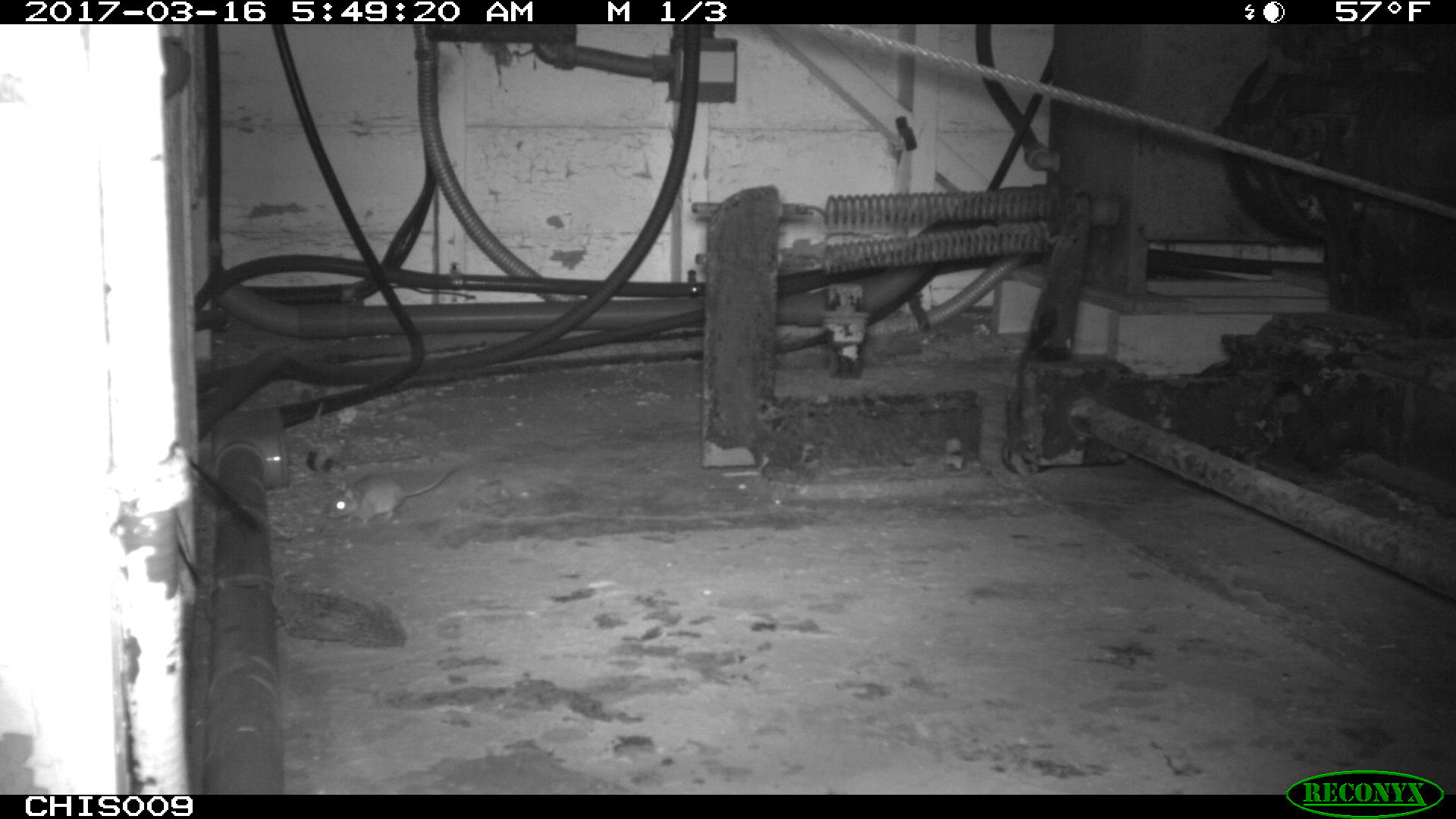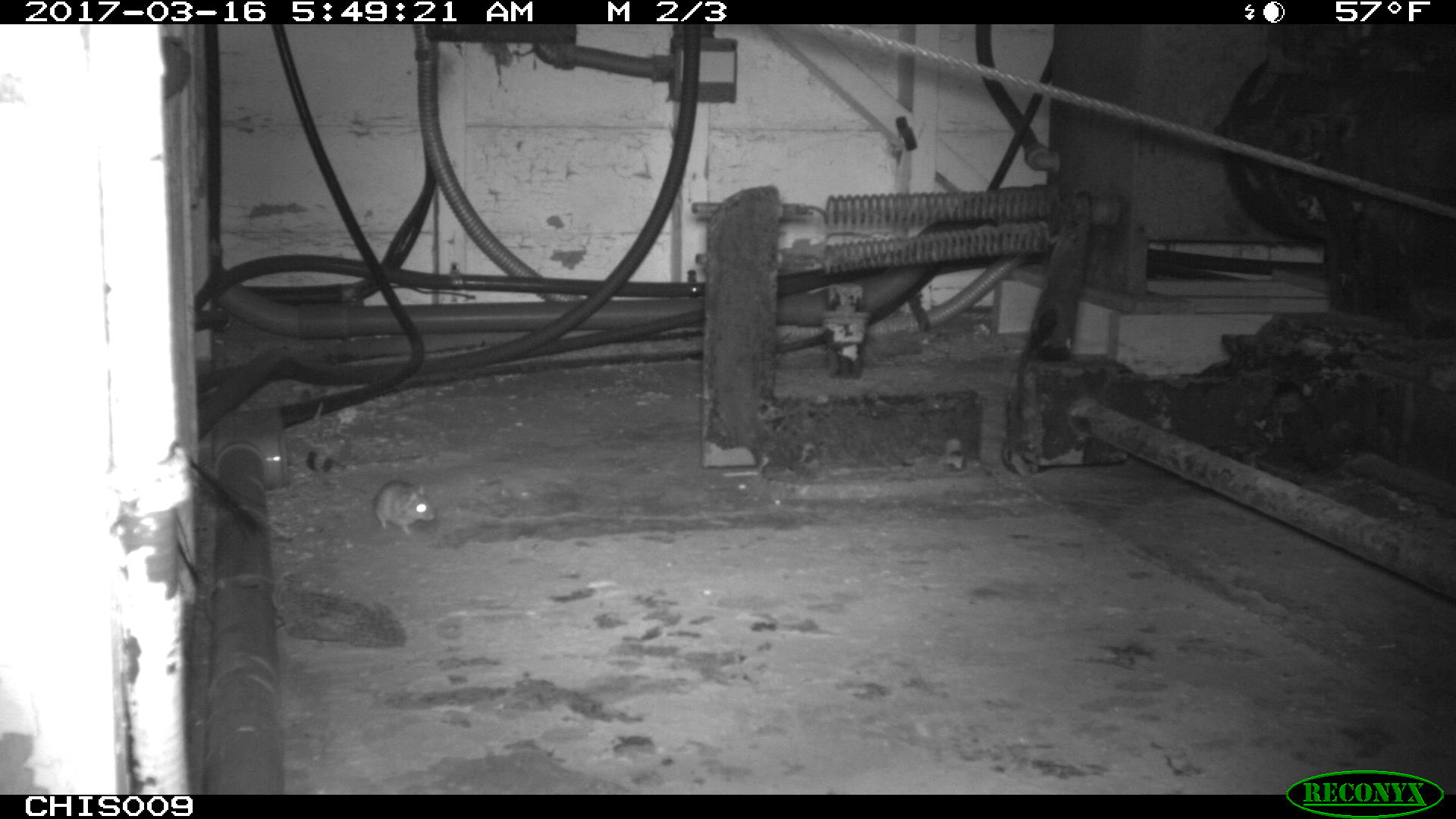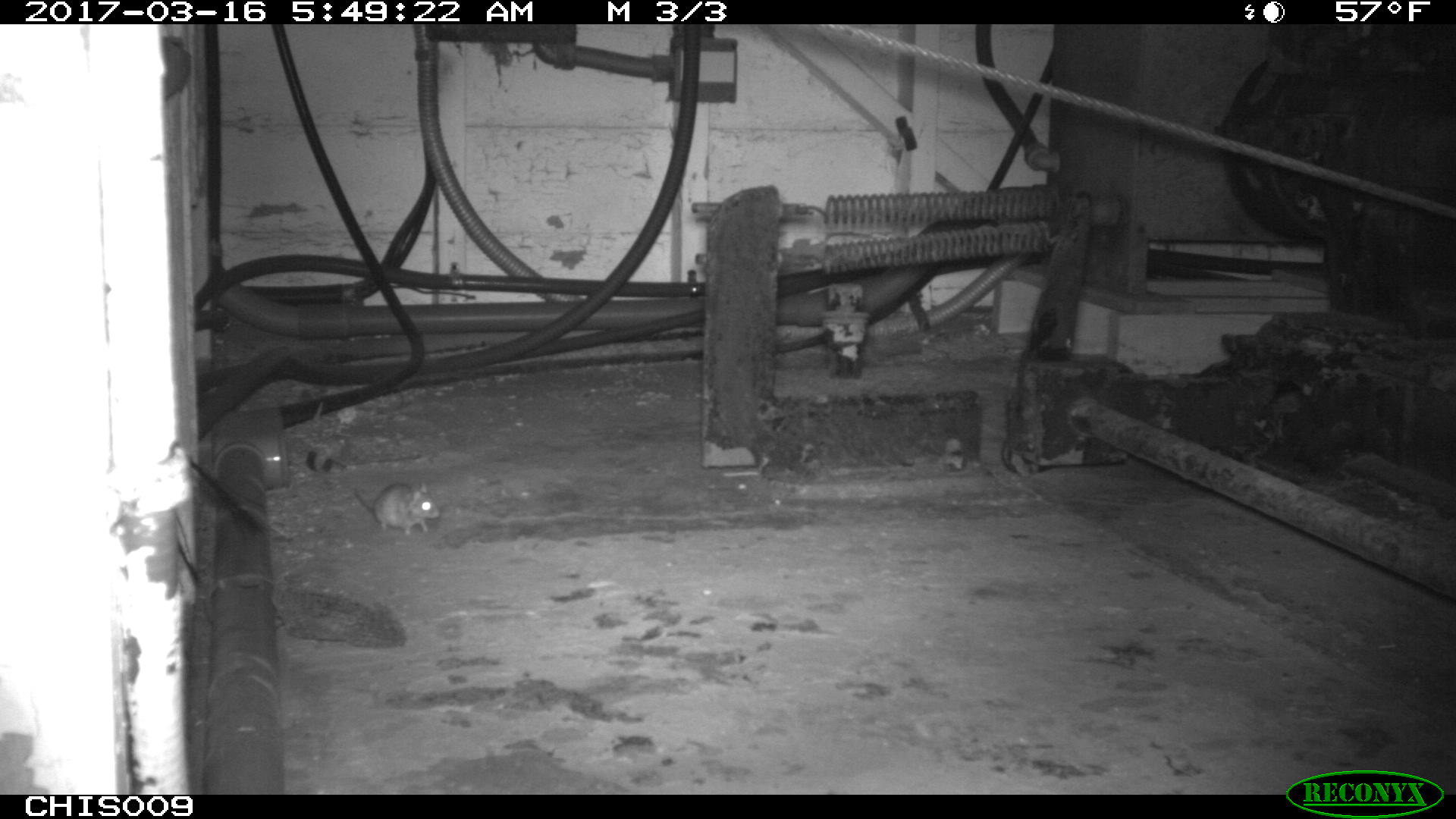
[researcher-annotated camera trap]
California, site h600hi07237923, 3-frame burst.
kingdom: Animalia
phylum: Chordata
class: Mammalia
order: Rodentia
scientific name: Rodentia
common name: rodent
Rodent (Rodentia).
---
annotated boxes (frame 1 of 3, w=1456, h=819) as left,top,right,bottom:
rodent: 328,466,453,526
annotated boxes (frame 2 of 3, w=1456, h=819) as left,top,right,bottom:
rodent: 373,477,435,536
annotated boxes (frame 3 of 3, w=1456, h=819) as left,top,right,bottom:
rodent: 349,481,441,536